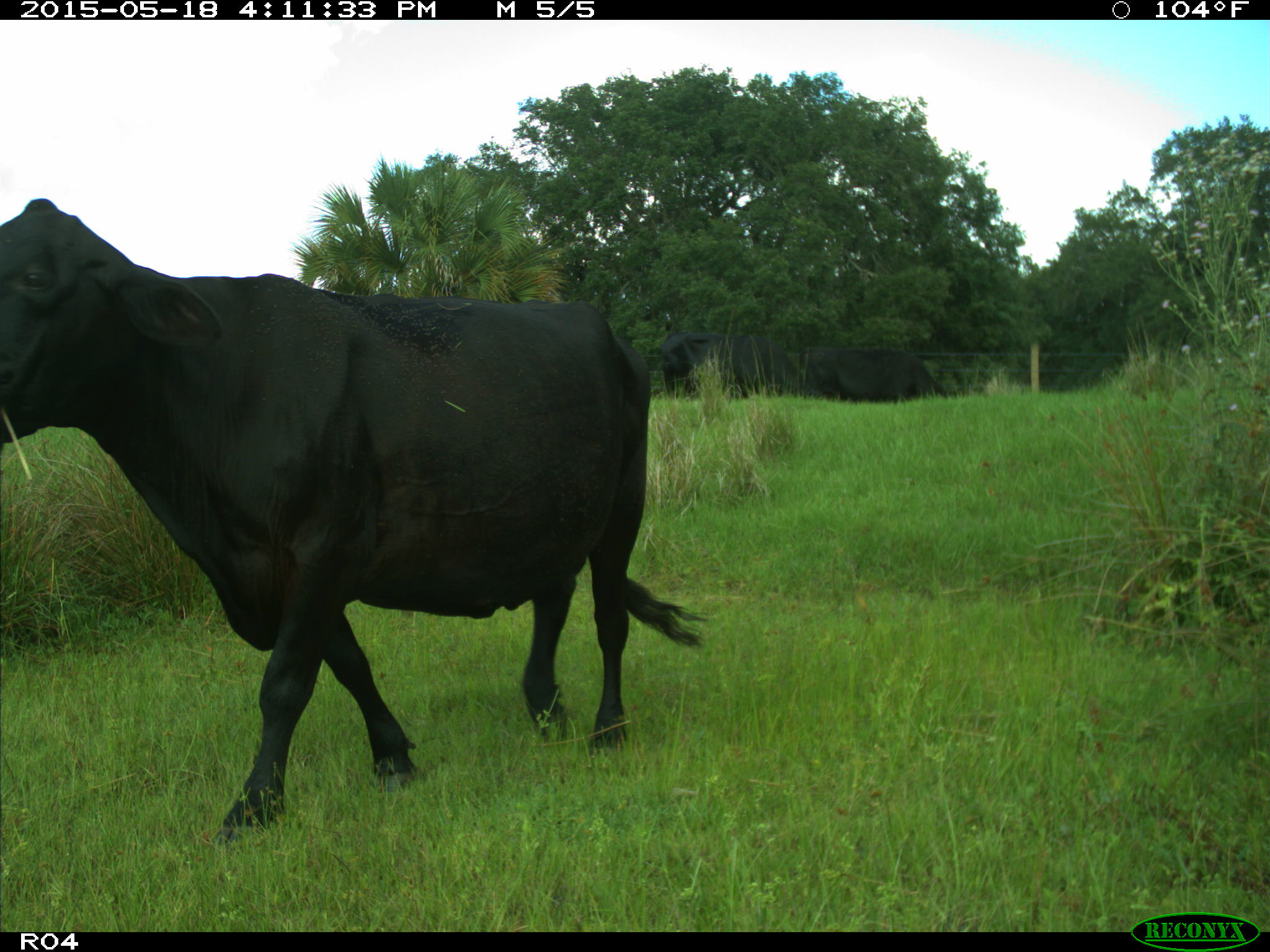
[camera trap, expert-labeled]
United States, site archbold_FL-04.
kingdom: Animalia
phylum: Chordata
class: Mammalia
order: Artiodactyla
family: Bovidae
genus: Bos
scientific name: Bos taurus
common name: domestic cow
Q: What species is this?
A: Bos taurus (domestic cow).